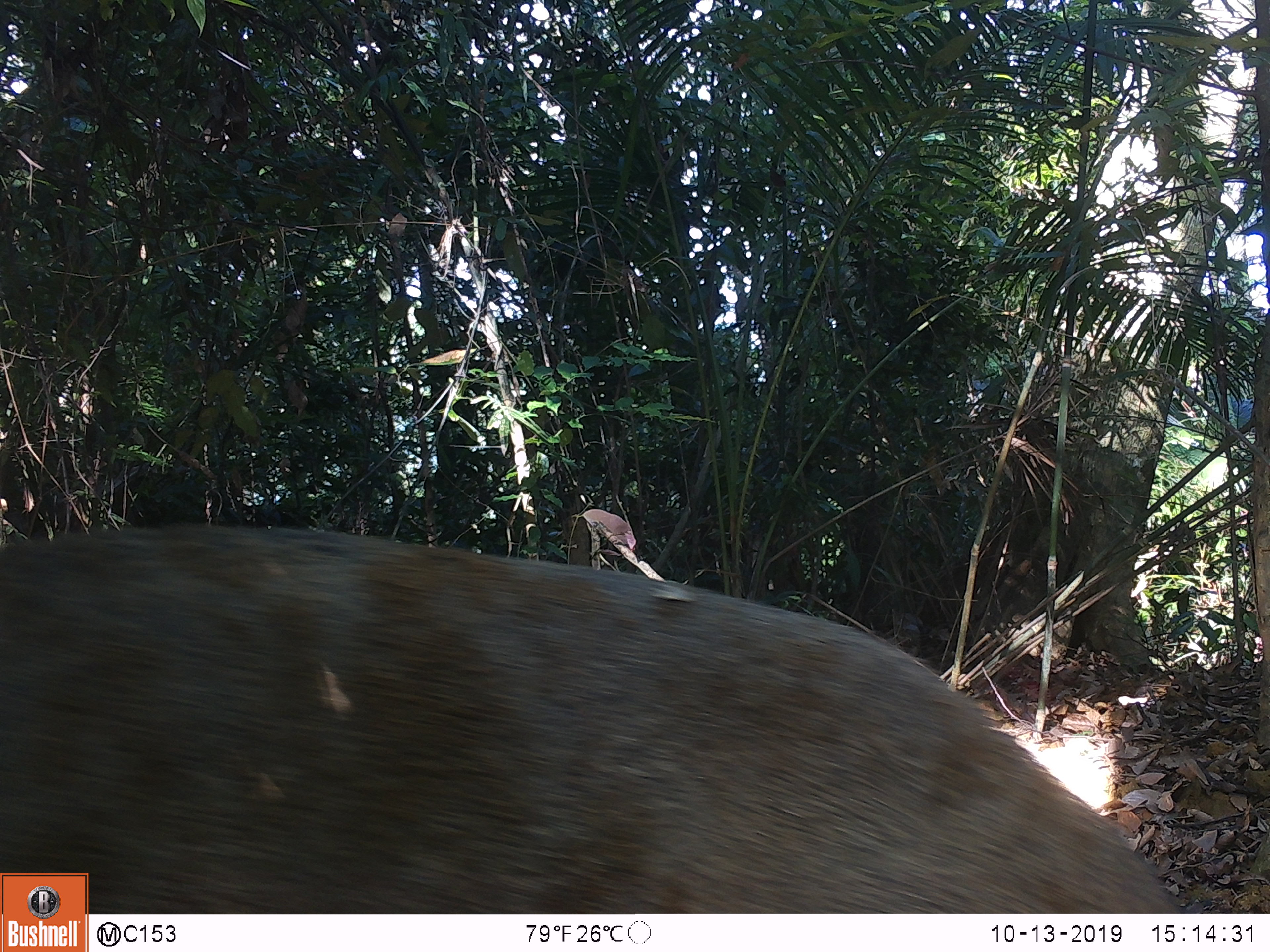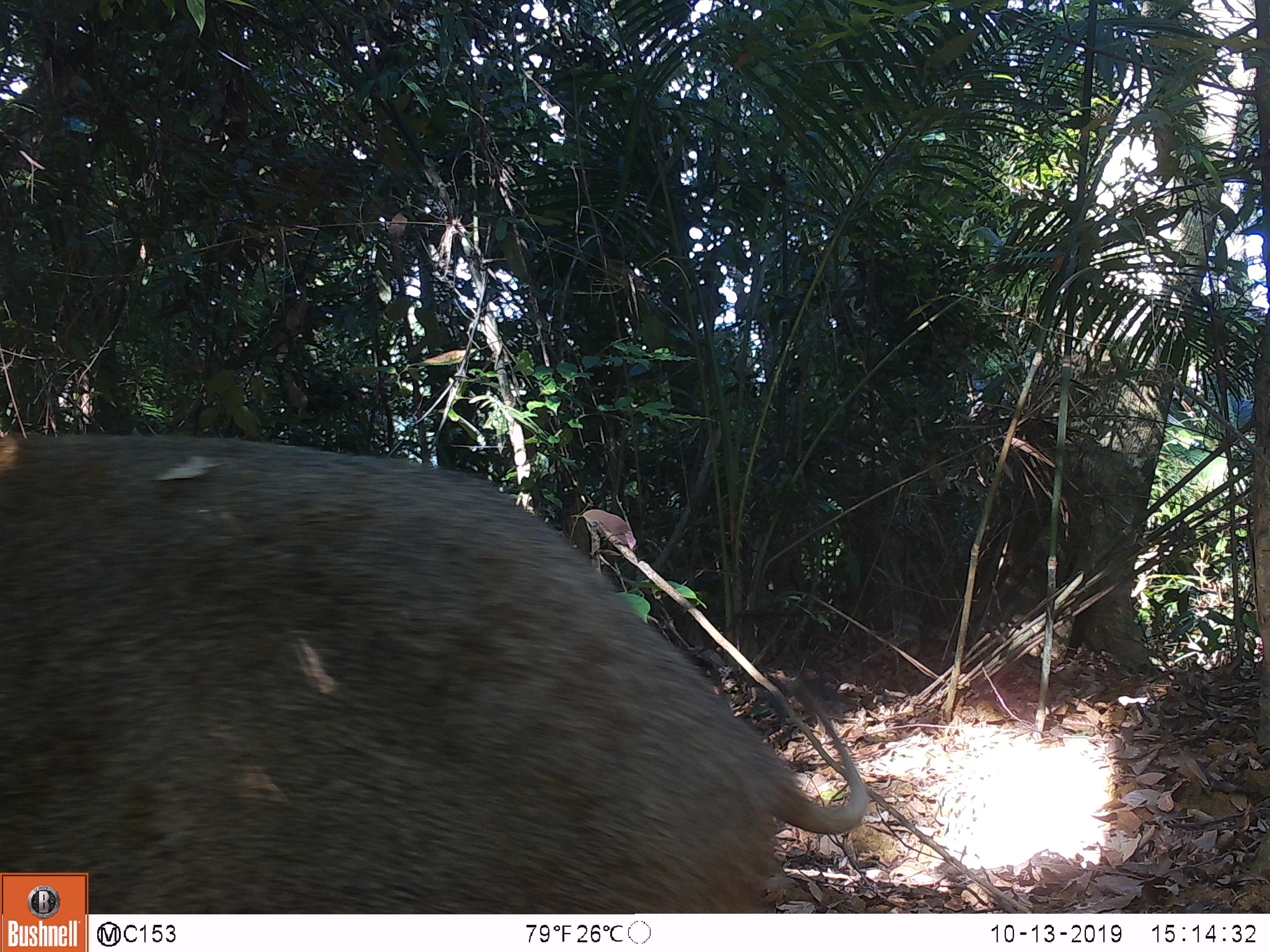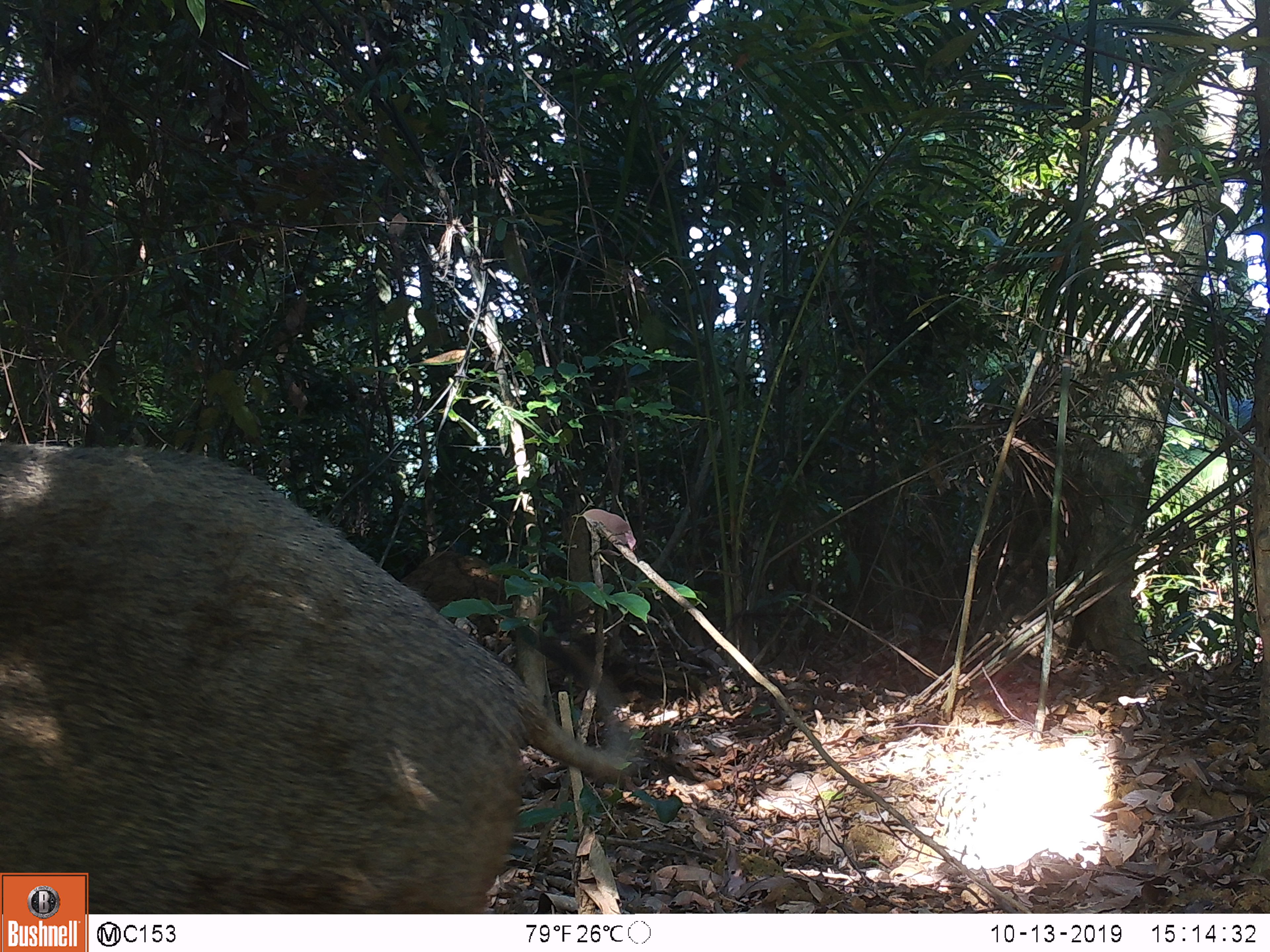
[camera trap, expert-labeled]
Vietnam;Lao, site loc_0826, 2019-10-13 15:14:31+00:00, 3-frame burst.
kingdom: Animalia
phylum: Chordata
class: Mammalia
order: Artiodactyla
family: Suidae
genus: Sus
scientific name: Sus scrofa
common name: eurasian wild pig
Eurasian wild pig (Sus scrofa). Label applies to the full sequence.